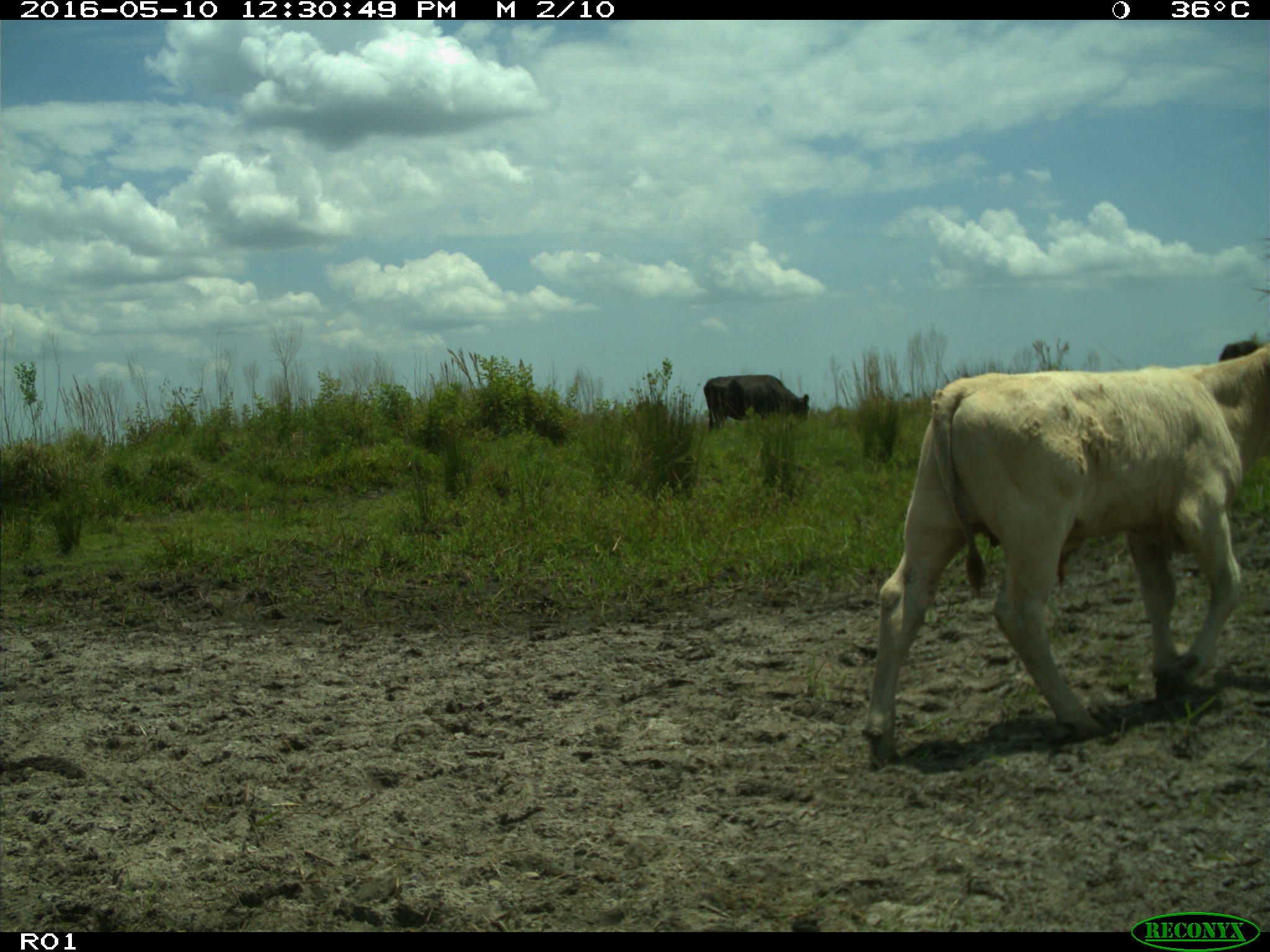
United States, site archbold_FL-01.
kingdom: Animalia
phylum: Chordata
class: Mammalia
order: Artiodactyla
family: Bovidae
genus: Bos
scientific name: Bos taurus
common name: domestic cow